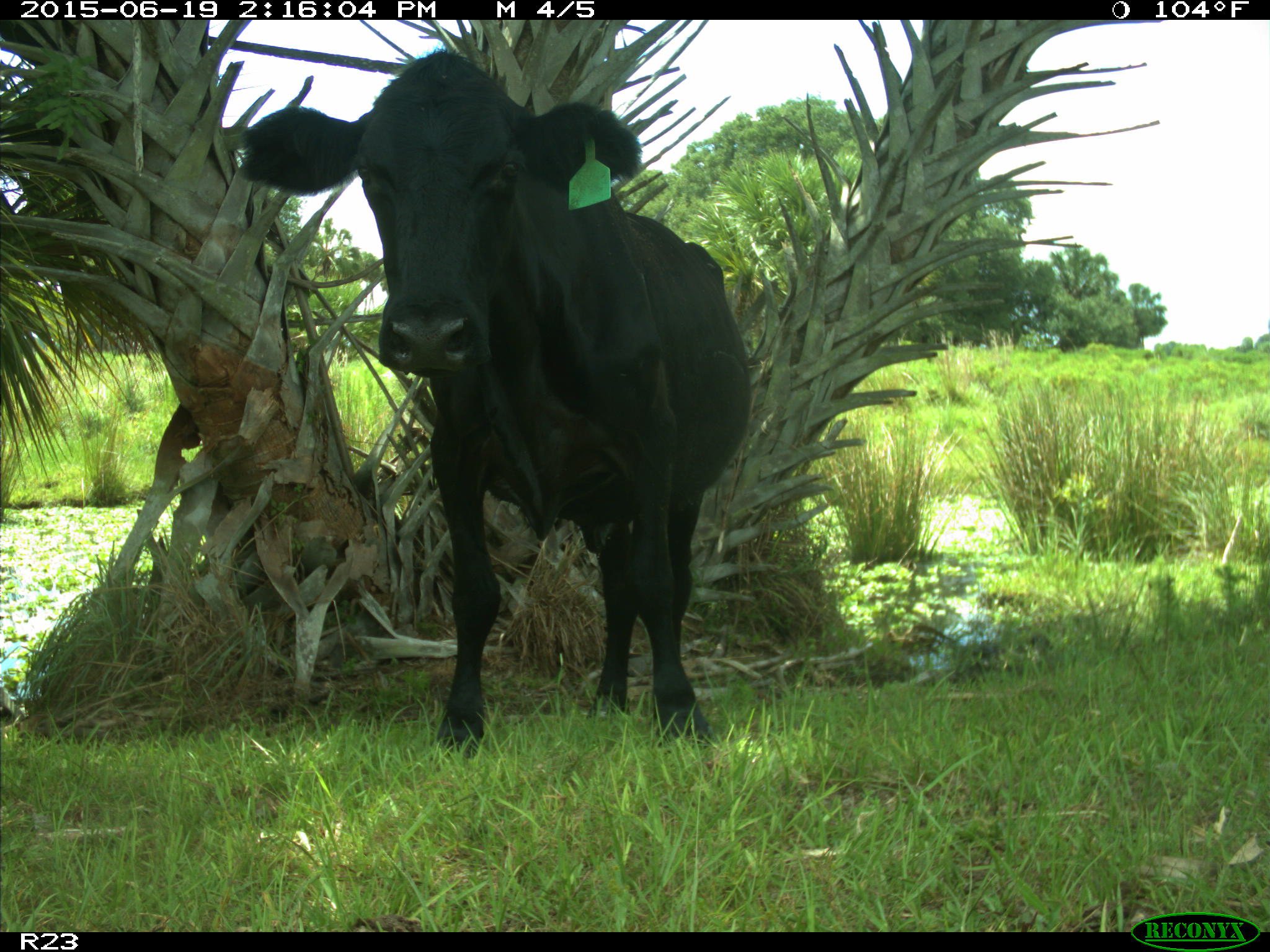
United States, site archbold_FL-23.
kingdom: Animalia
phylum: Chordata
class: Mammalia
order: Artiodactyla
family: Bovidae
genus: Bos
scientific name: Bos taurus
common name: domestic cow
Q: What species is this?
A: Bos taurus (domestic cow).